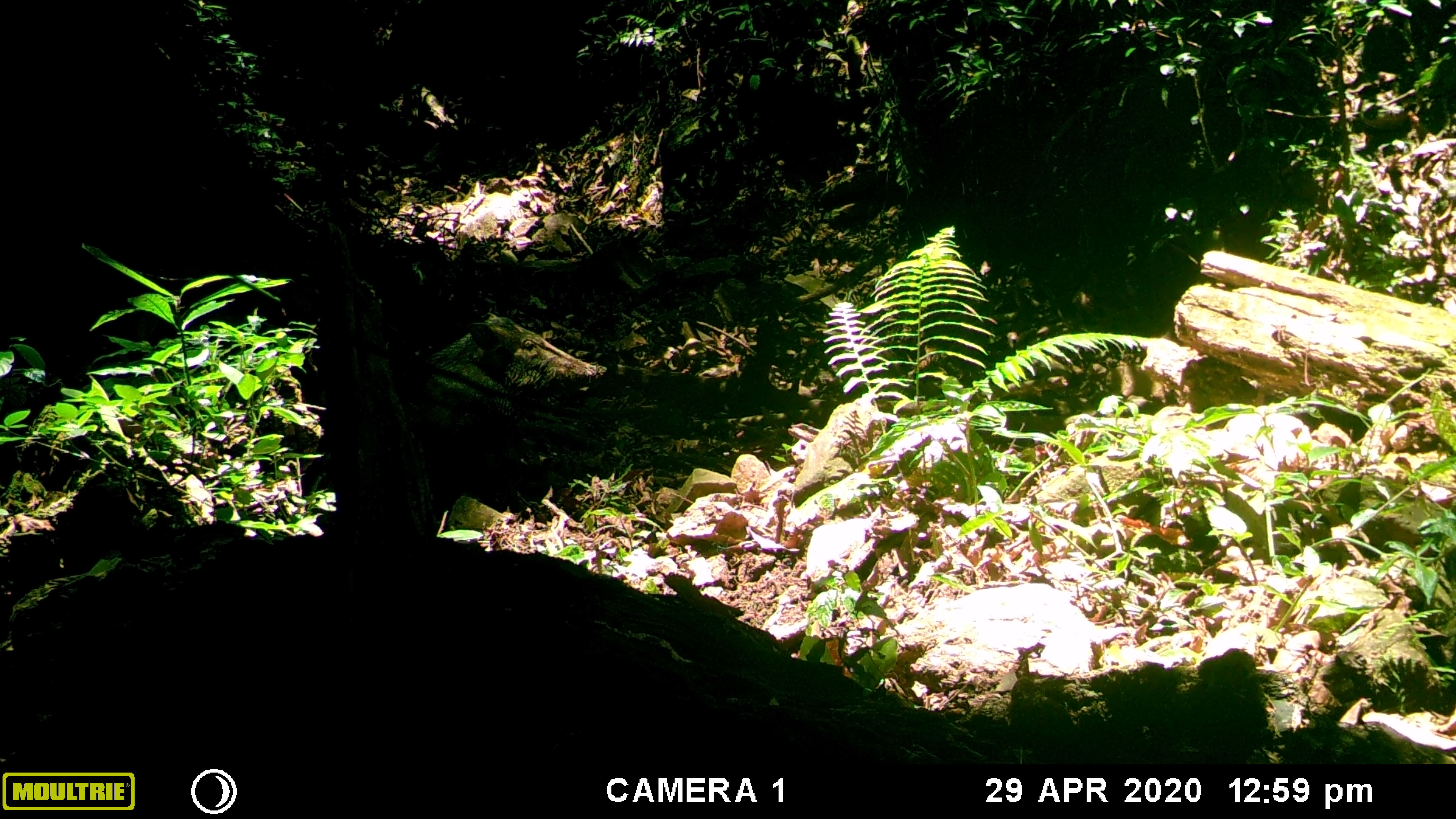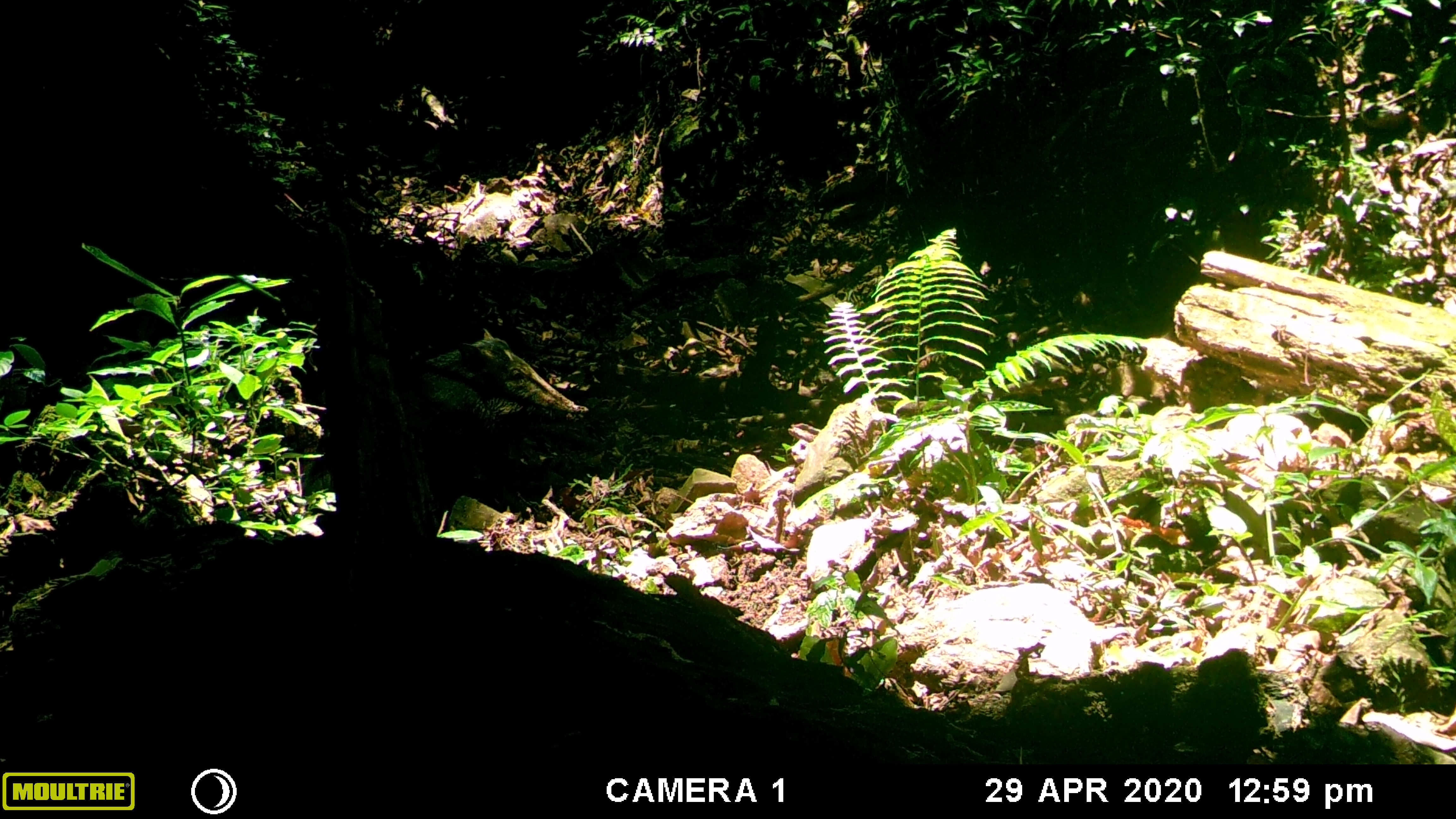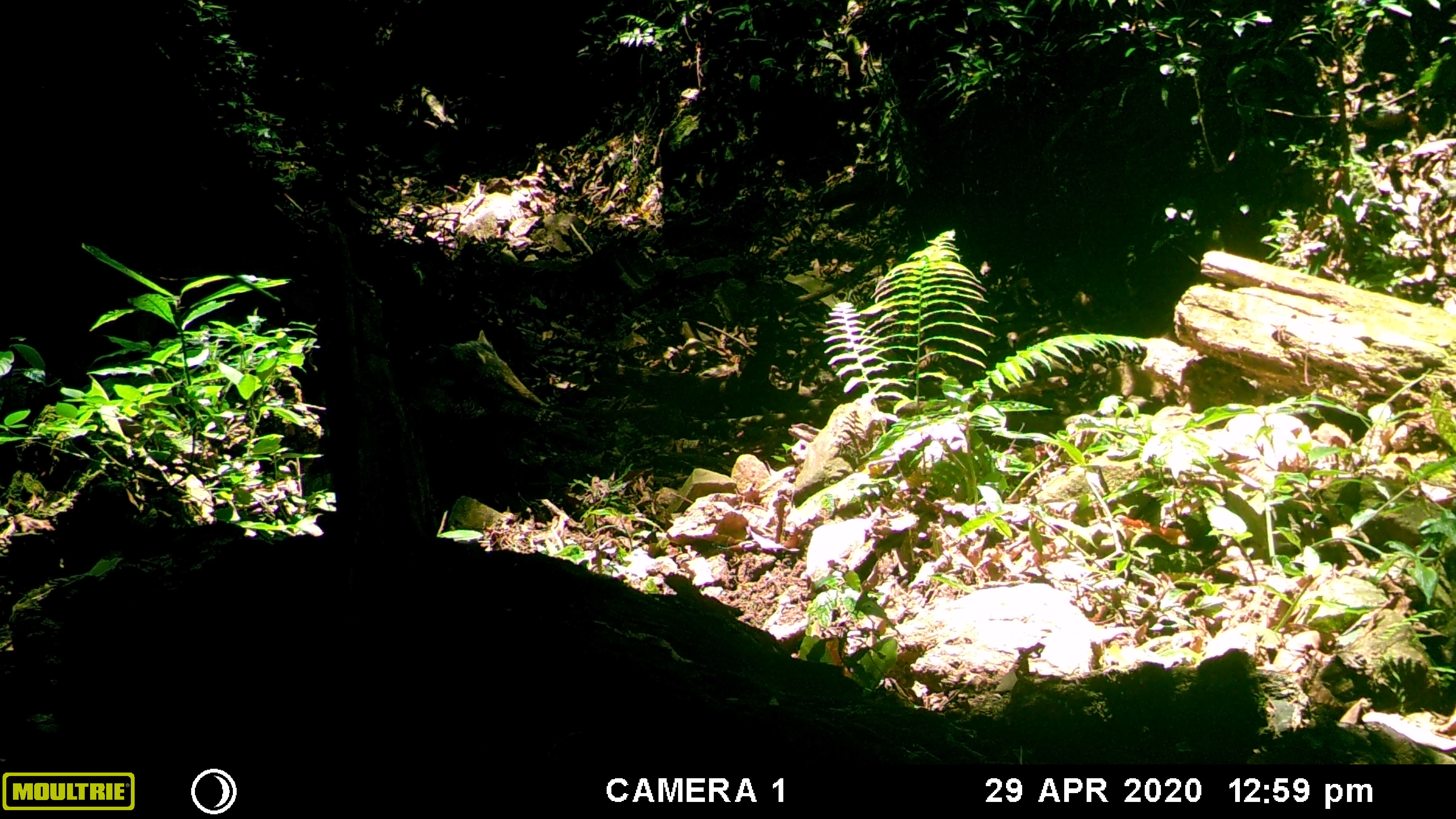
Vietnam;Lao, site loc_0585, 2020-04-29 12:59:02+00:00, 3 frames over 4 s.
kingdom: Animalia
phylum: Chordata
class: Mammalia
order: Artiodactyla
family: Suidae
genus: Sus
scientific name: Sus scrofa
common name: eurasian wild pig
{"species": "eurasian wild pig (Sus scrofa)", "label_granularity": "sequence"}